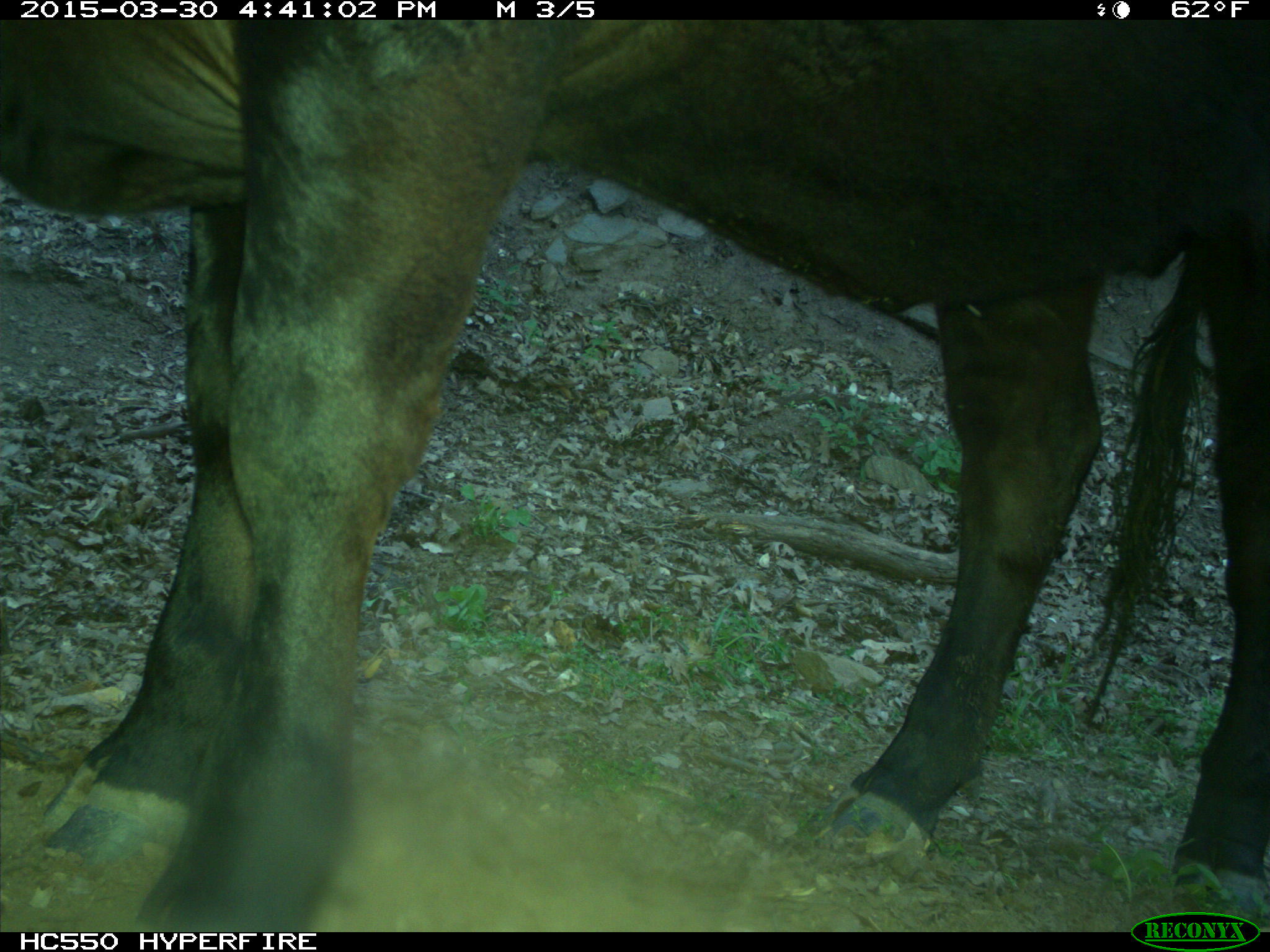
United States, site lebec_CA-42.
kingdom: Animalia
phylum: Chordata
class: Mammalia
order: Artiodactyla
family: Bovidae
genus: Bos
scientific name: Bos taurus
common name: domestic cow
Bos taurus (domestic cow).